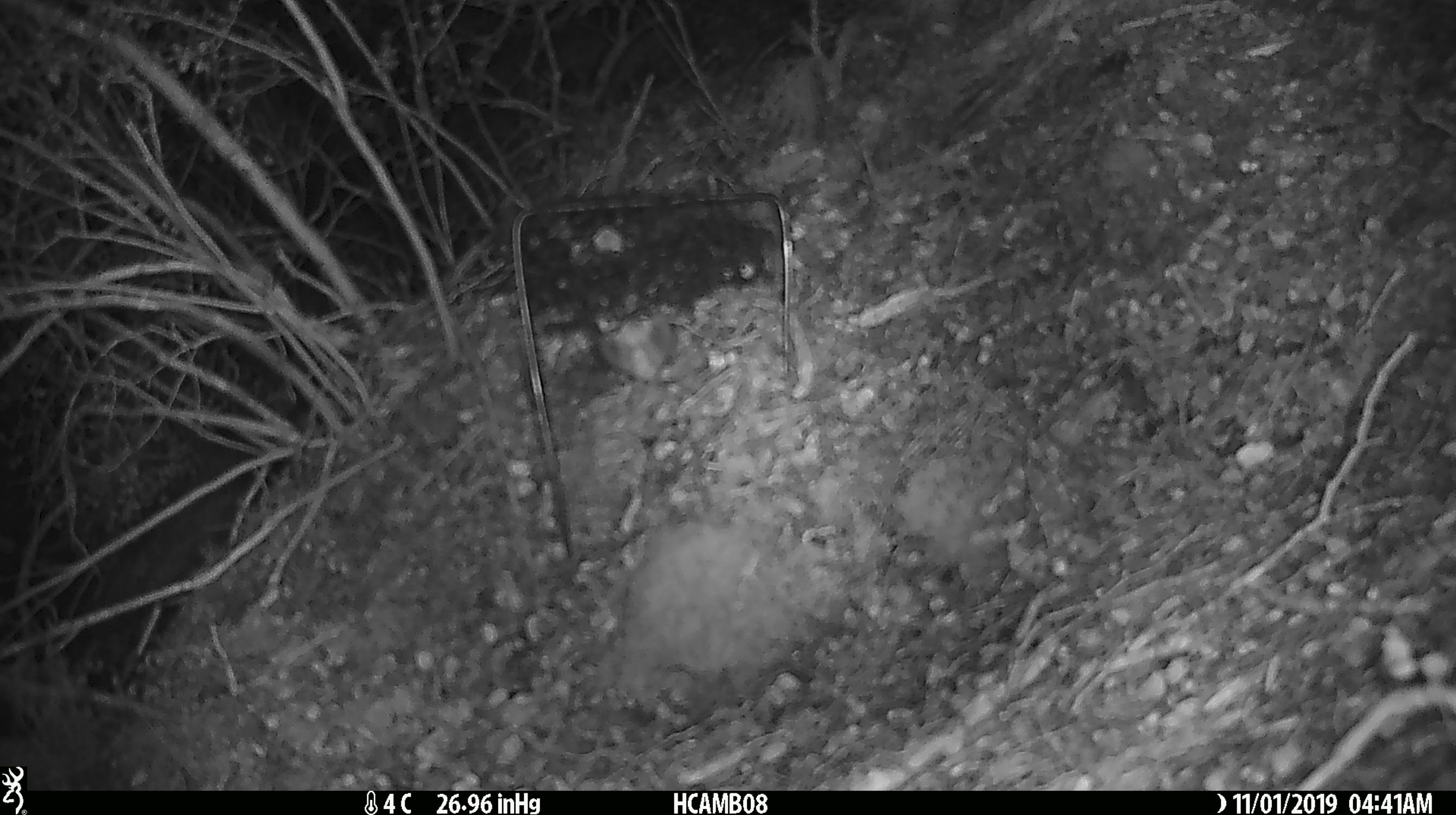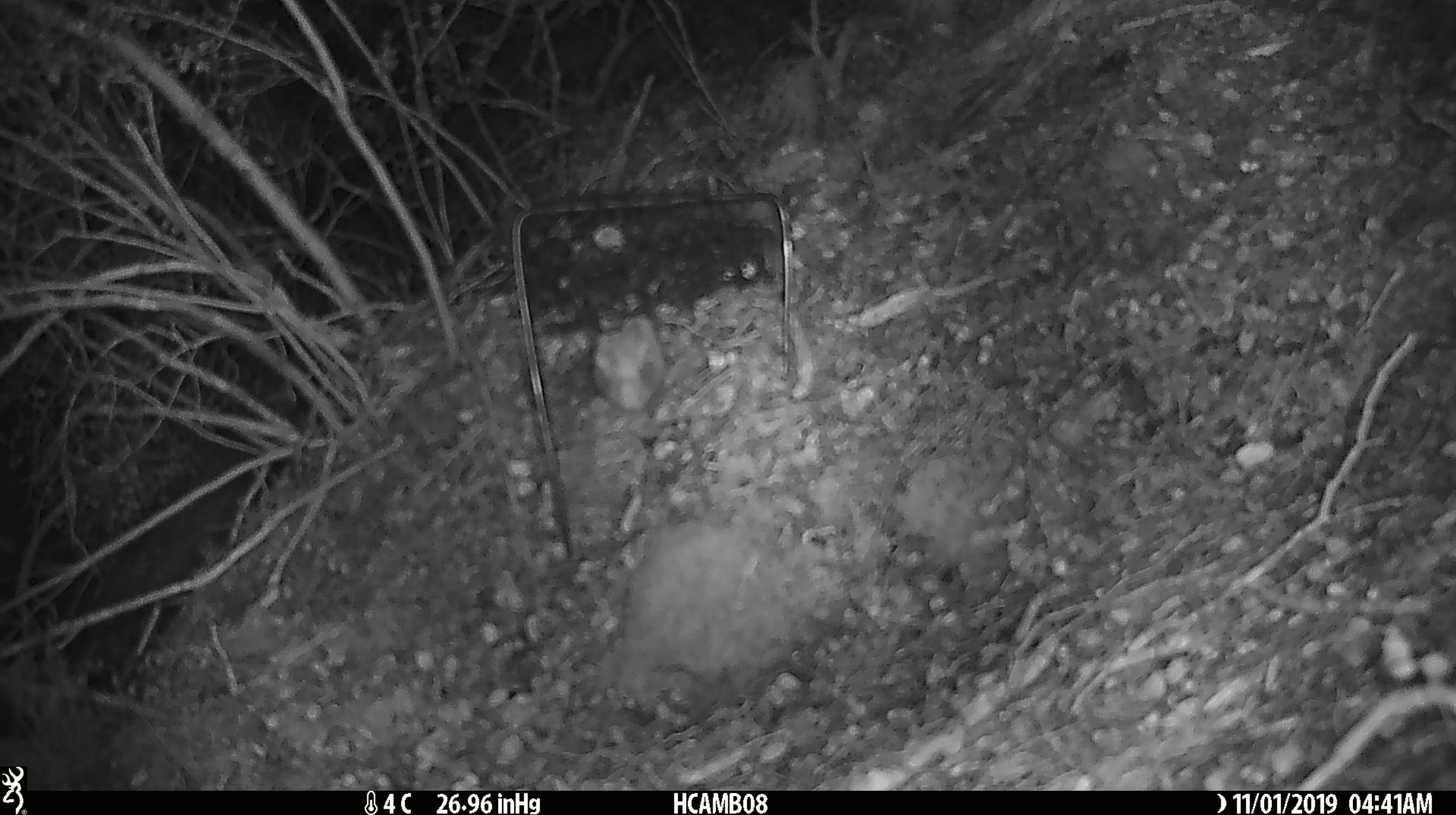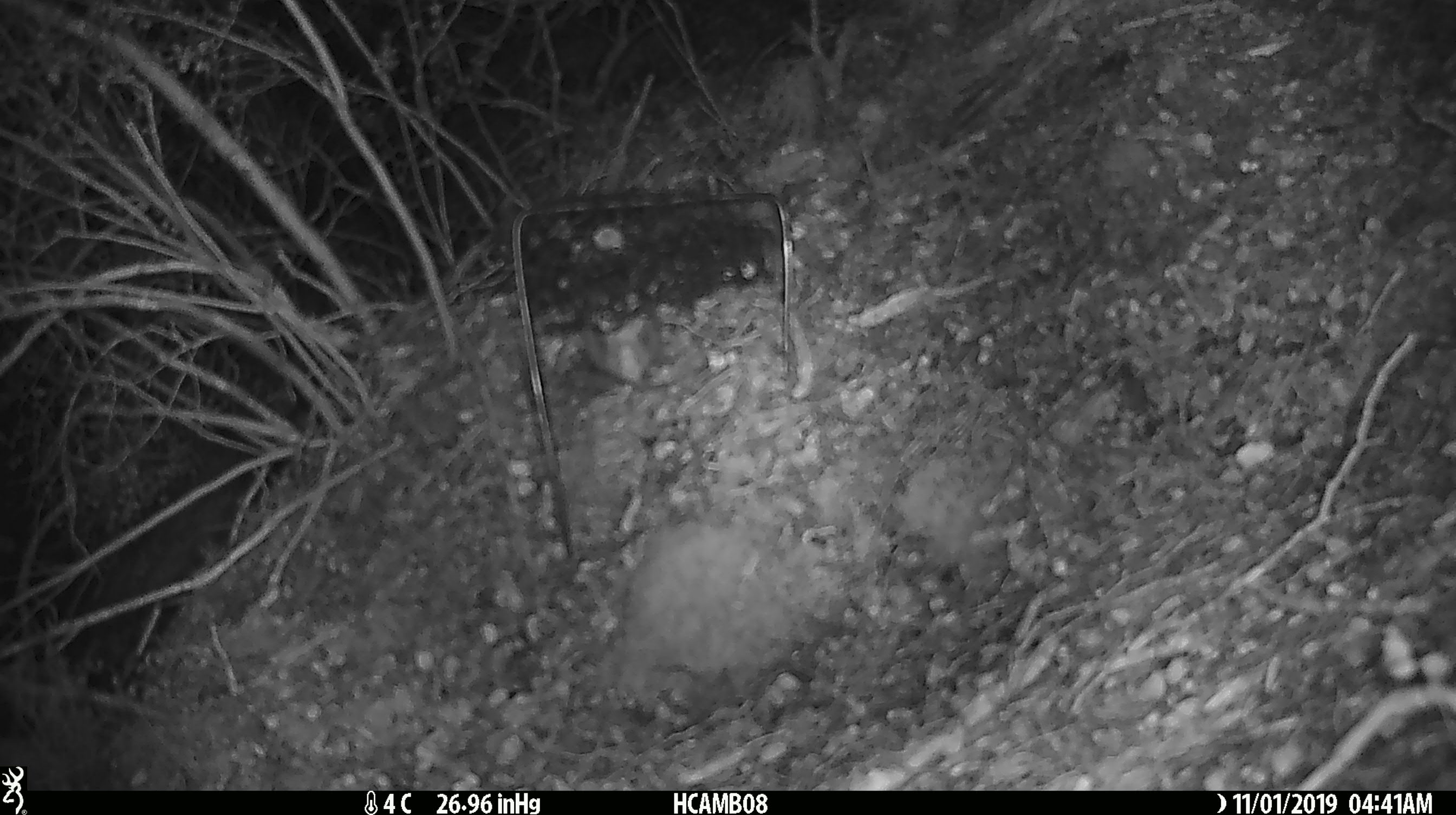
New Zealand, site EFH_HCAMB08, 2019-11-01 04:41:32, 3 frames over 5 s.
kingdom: Animalia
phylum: Chordata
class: Mammalia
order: Rodentia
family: Muridae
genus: Mus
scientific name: Mus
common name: mouse